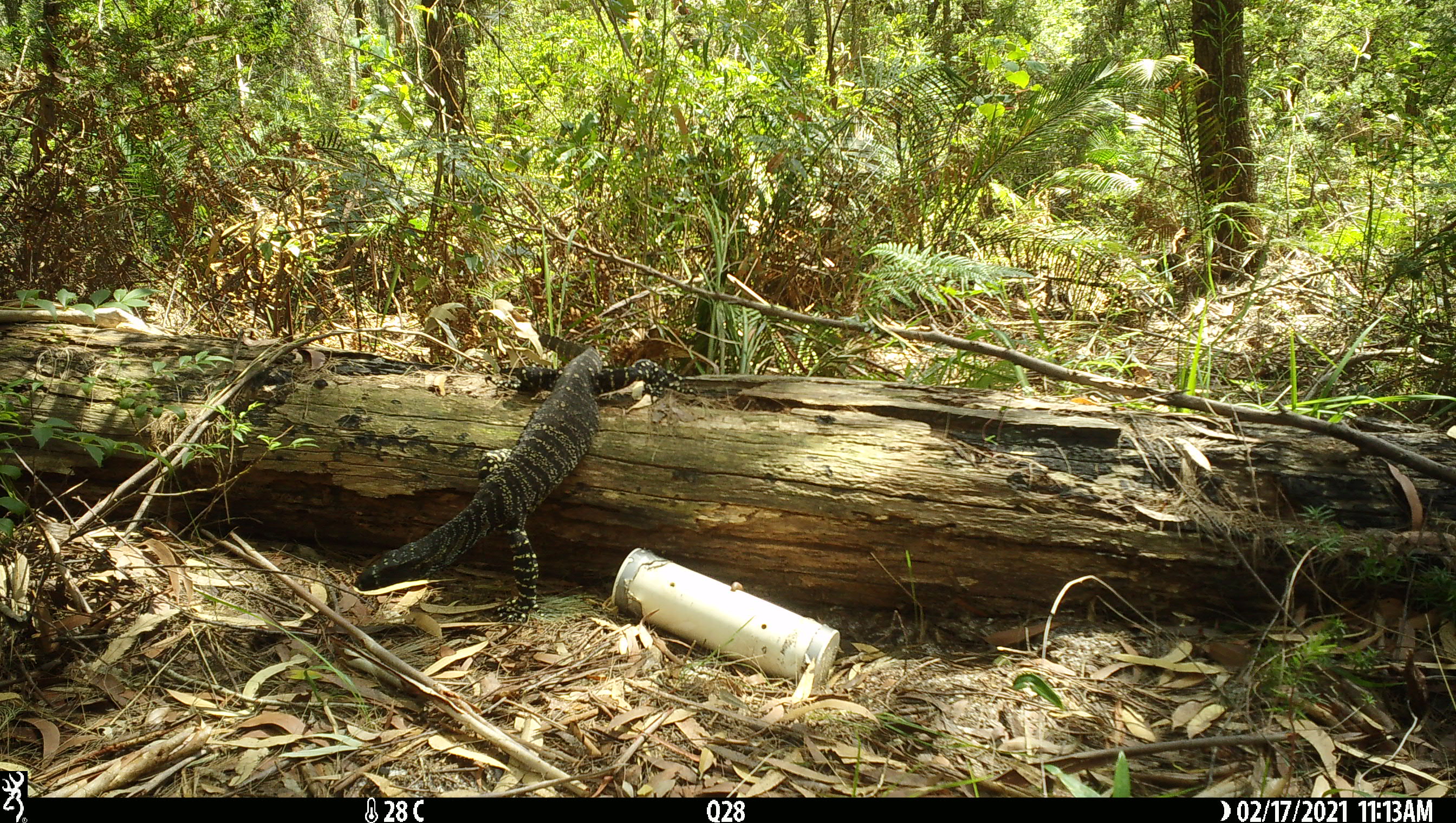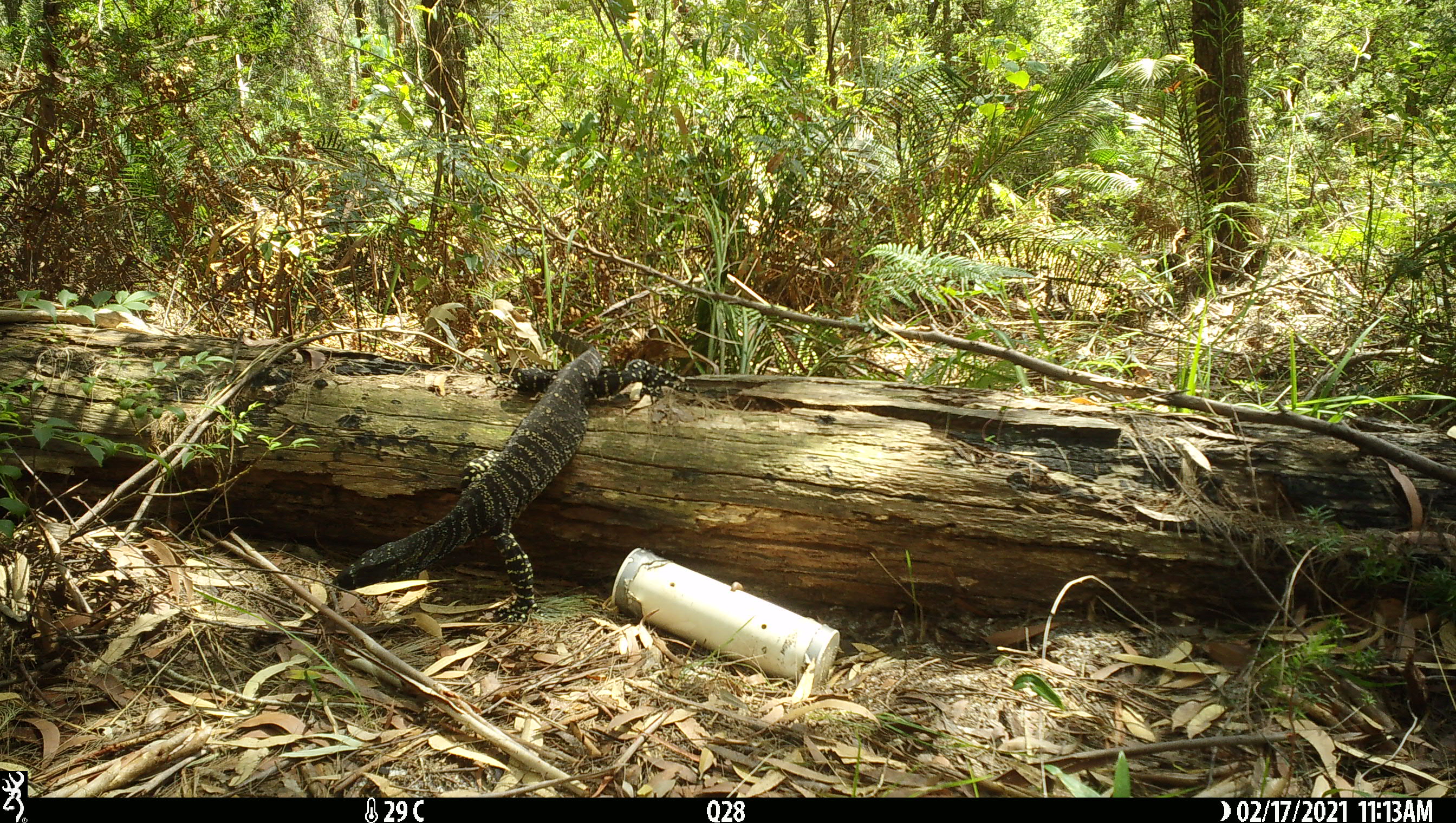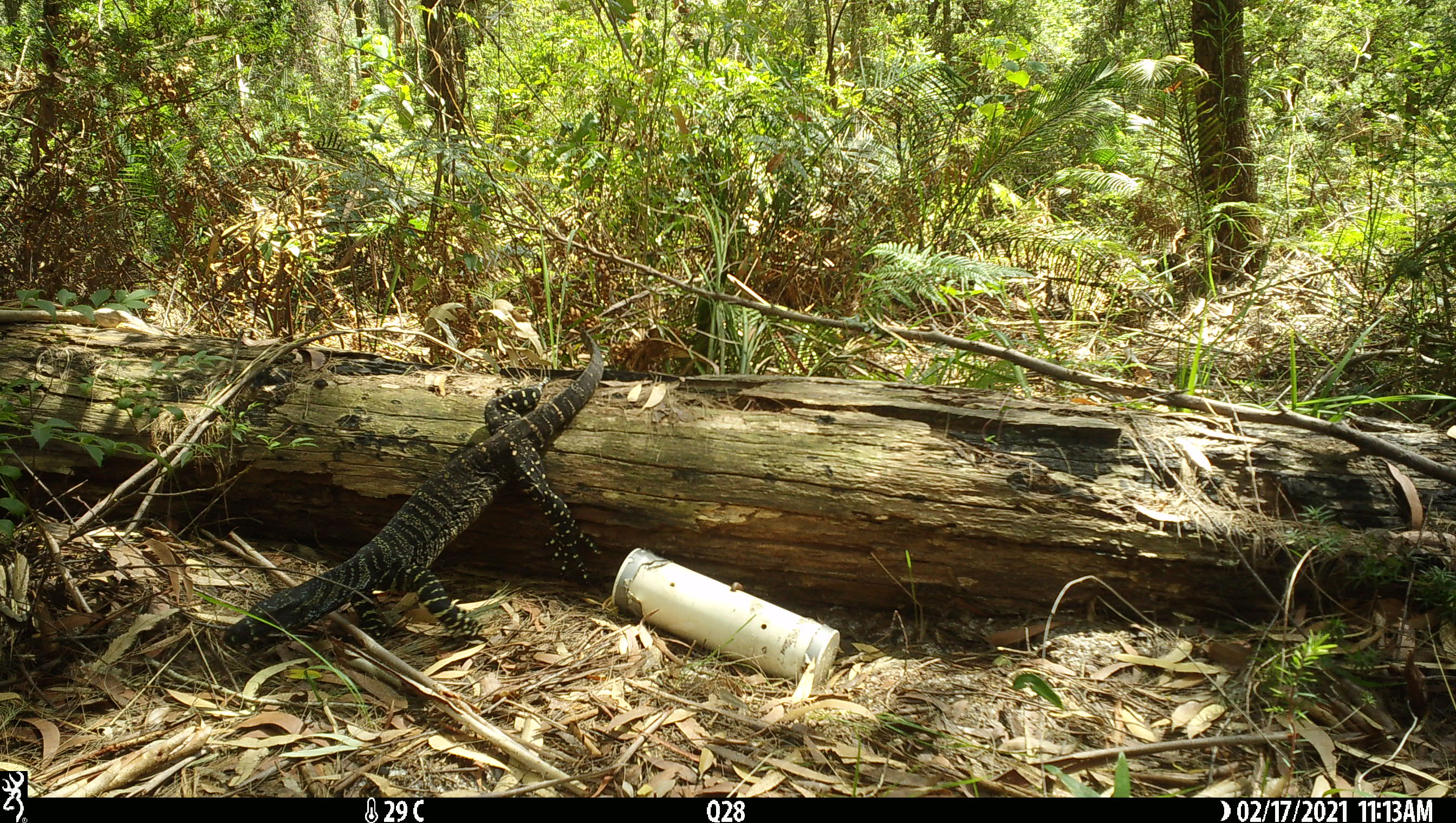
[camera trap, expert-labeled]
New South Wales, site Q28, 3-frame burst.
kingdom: Animalia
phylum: Chordata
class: Reptilia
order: Squamata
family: Varanidae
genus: Varanus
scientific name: Varanus varius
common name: lace monitor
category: goanna